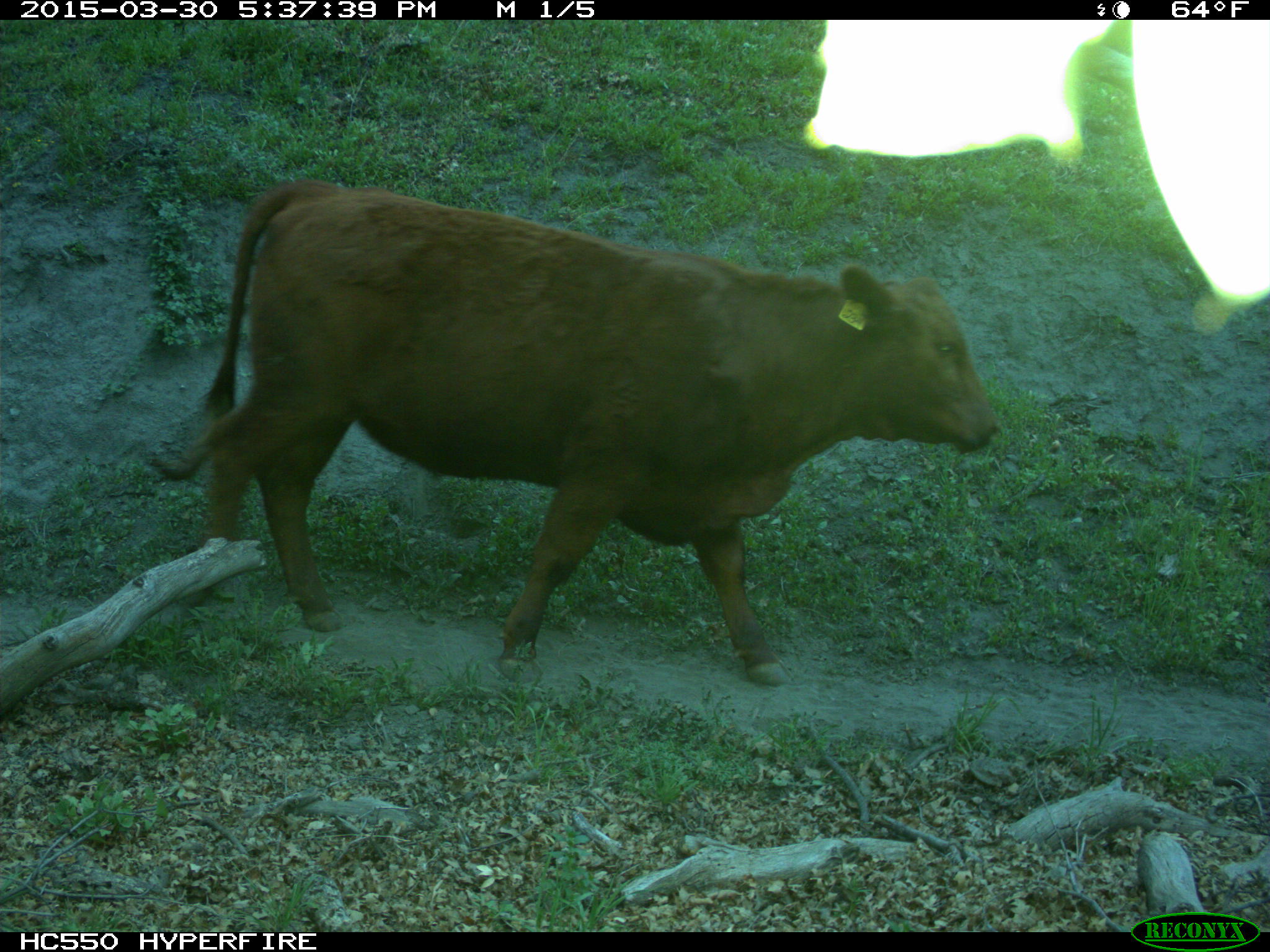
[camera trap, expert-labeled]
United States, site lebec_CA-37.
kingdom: Animalia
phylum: Chordata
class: Mammalia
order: Artiodactyla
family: Bovidae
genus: Bos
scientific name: Bos taurus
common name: domestic cow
Bos taurus (domestic cow).